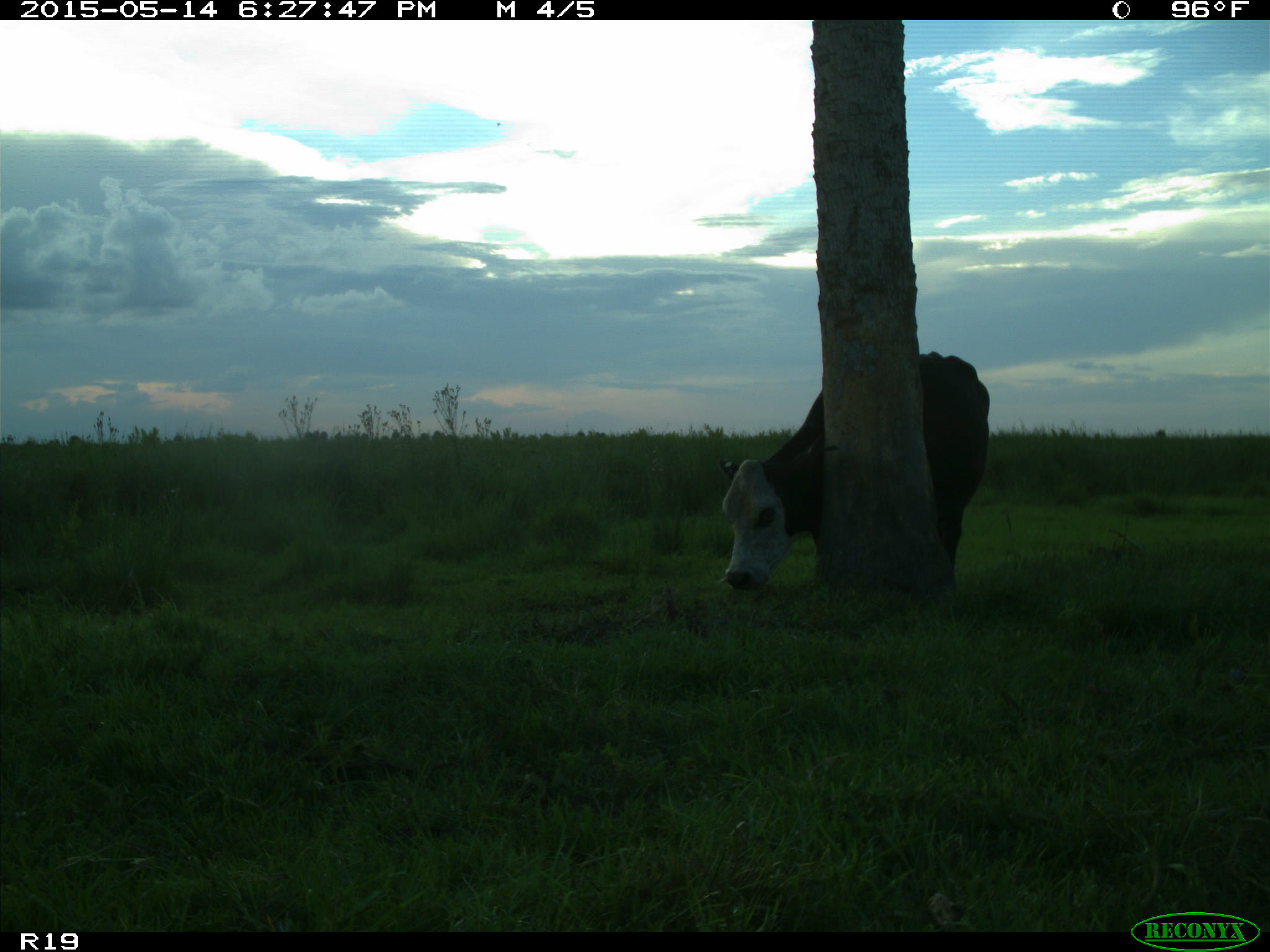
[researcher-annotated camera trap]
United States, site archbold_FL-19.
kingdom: Animalia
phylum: Chordata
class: Mammalia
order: Artiodactyla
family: Bovidae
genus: Bos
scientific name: Bos taurus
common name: domestic cow